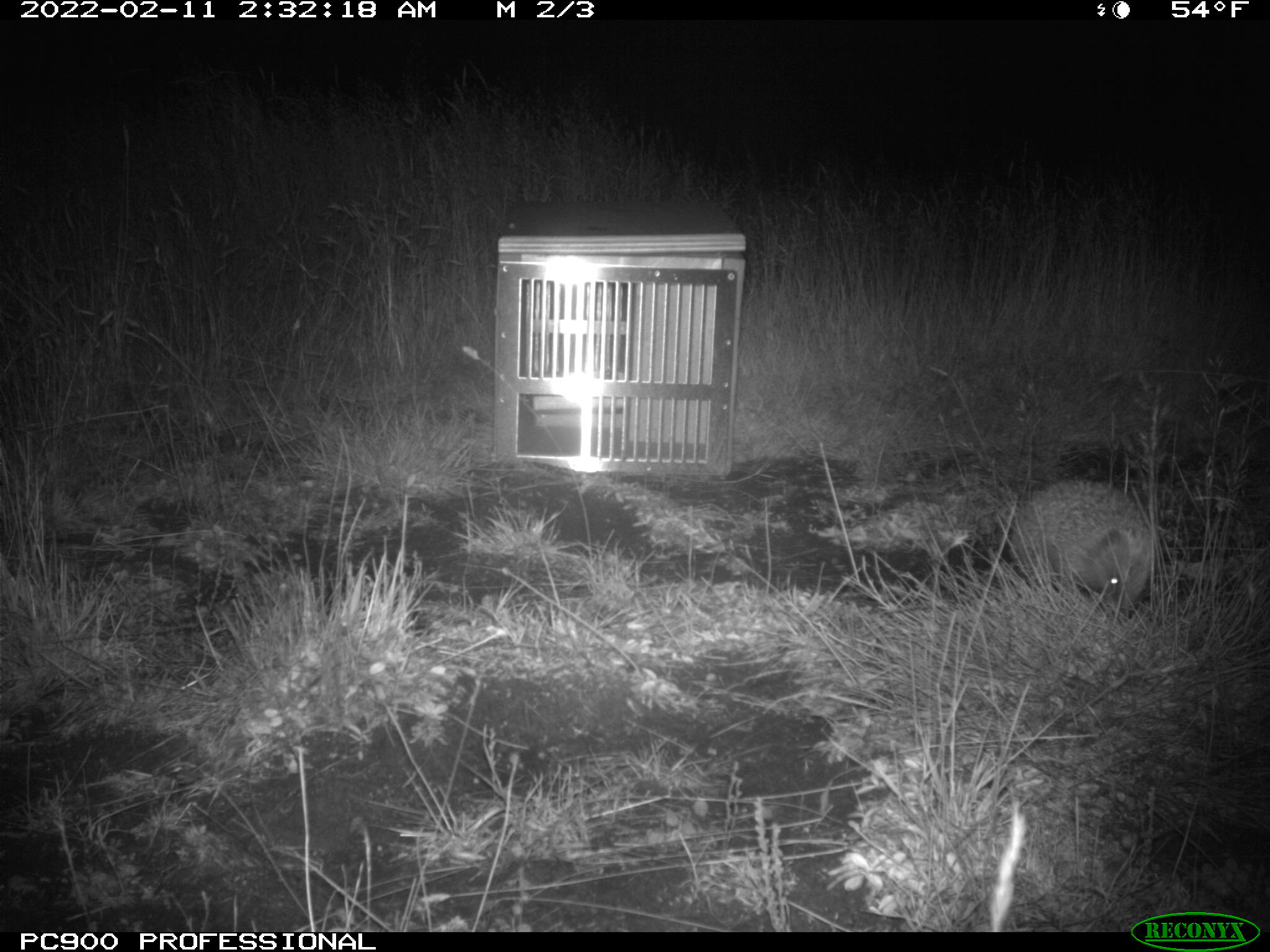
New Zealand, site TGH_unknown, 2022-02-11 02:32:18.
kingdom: Animalia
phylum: Chordata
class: Mammalia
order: Eulipotyphla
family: Erinaceidae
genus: Erinaceus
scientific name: Erinaceus europaeus europaeus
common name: european hedgehog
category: hedgehog